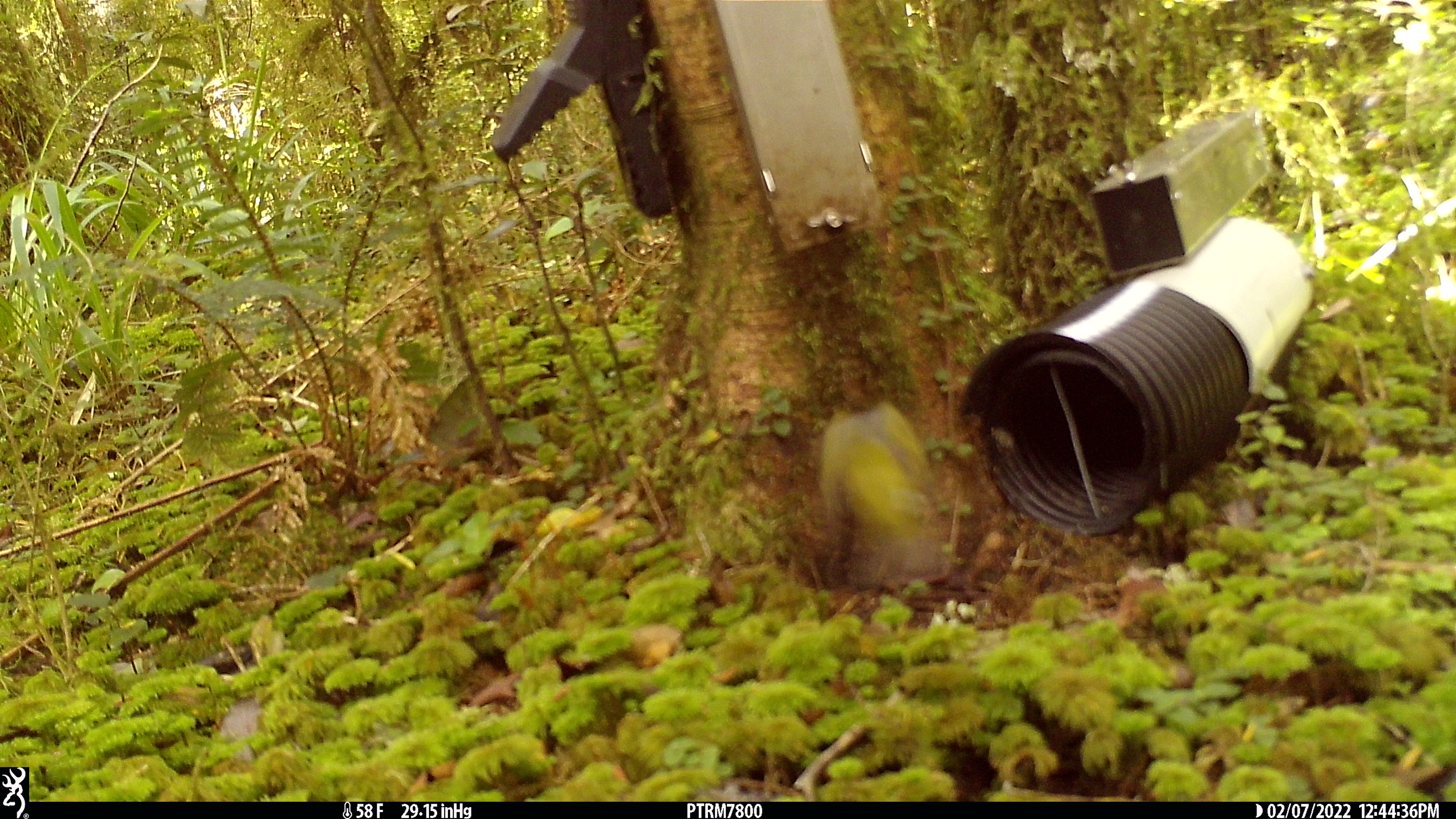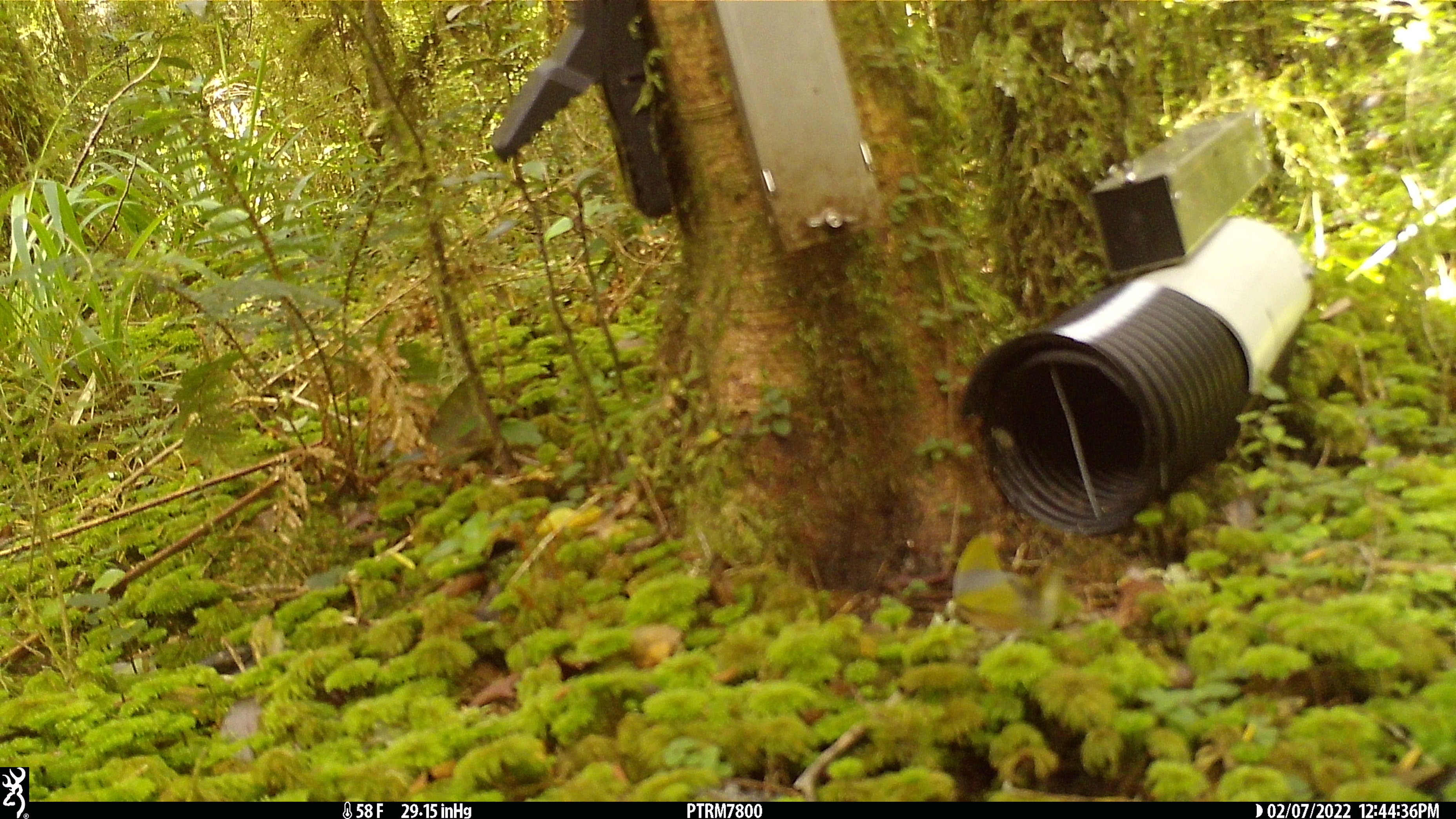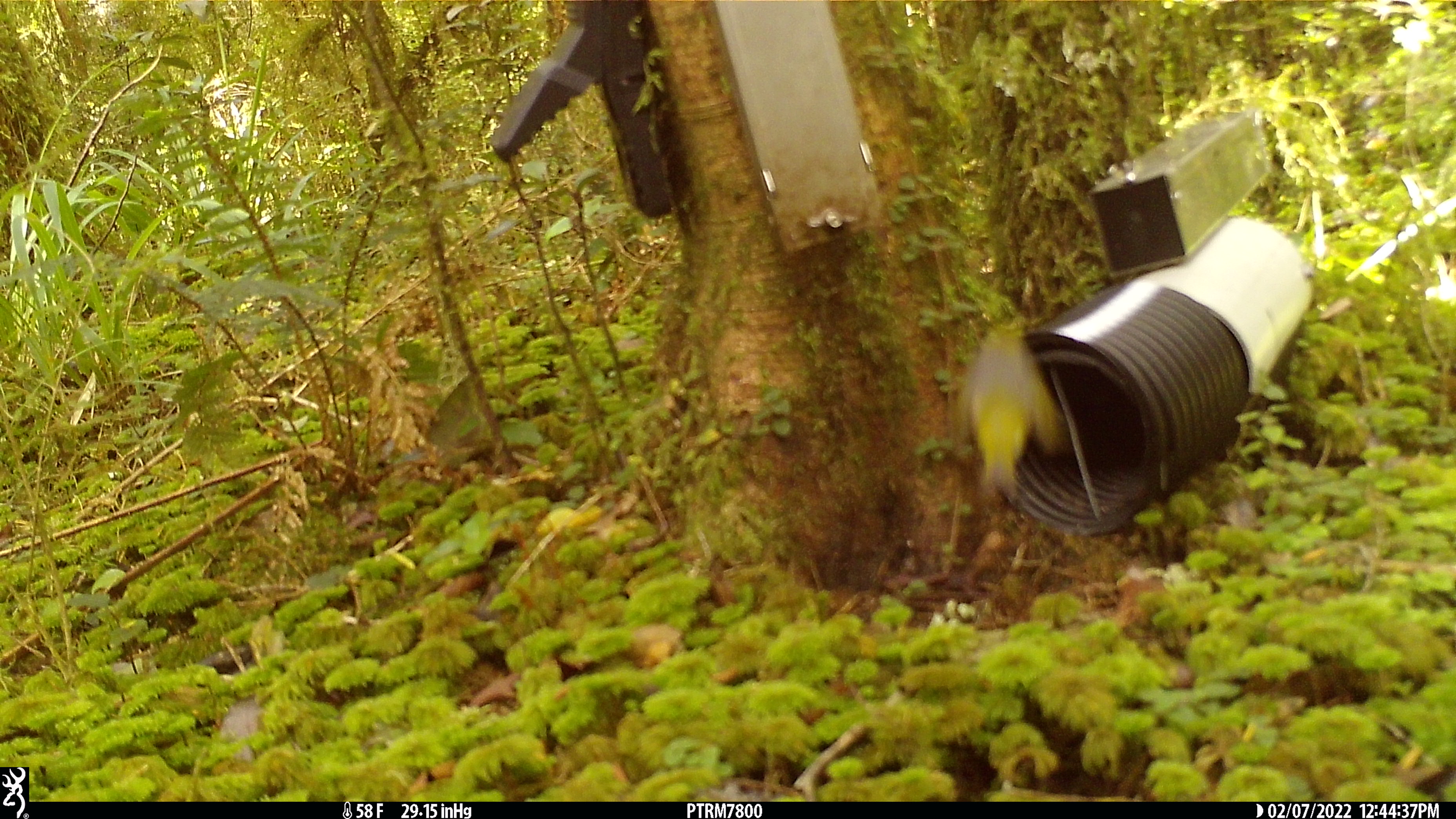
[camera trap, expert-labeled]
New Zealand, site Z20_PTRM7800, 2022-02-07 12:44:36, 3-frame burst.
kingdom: Animalia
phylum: Chordata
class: Aves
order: Passeriformes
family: Zosteropidae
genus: Zosterops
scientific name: Zosterops lateralis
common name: silvereye